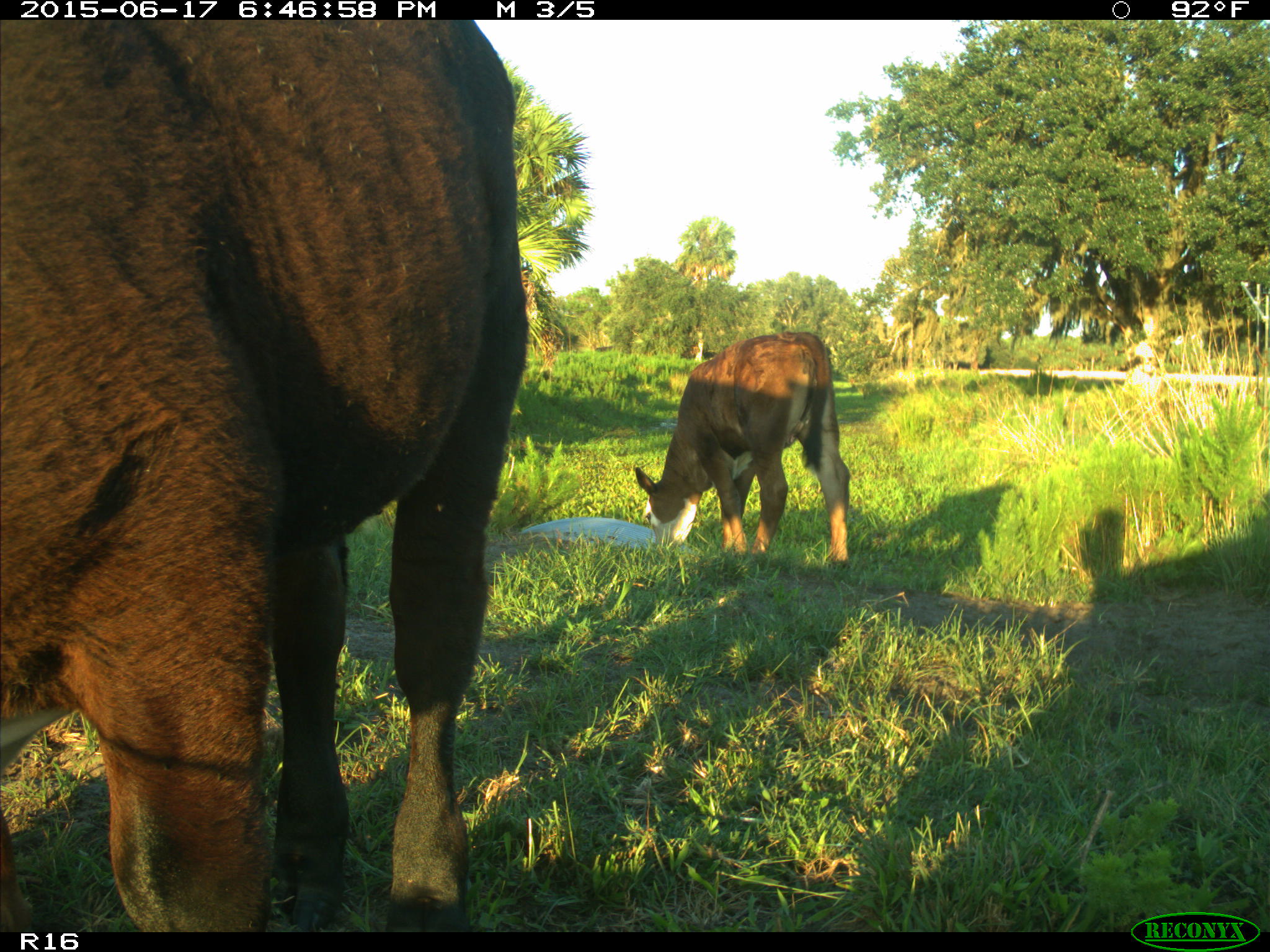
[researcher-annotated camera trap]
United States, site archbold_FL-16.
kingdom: Animalia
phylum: Chordata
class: Mammalia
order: Artiodactyla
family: Bovidae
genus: Bos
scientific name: Bos taurus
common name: domestic cow